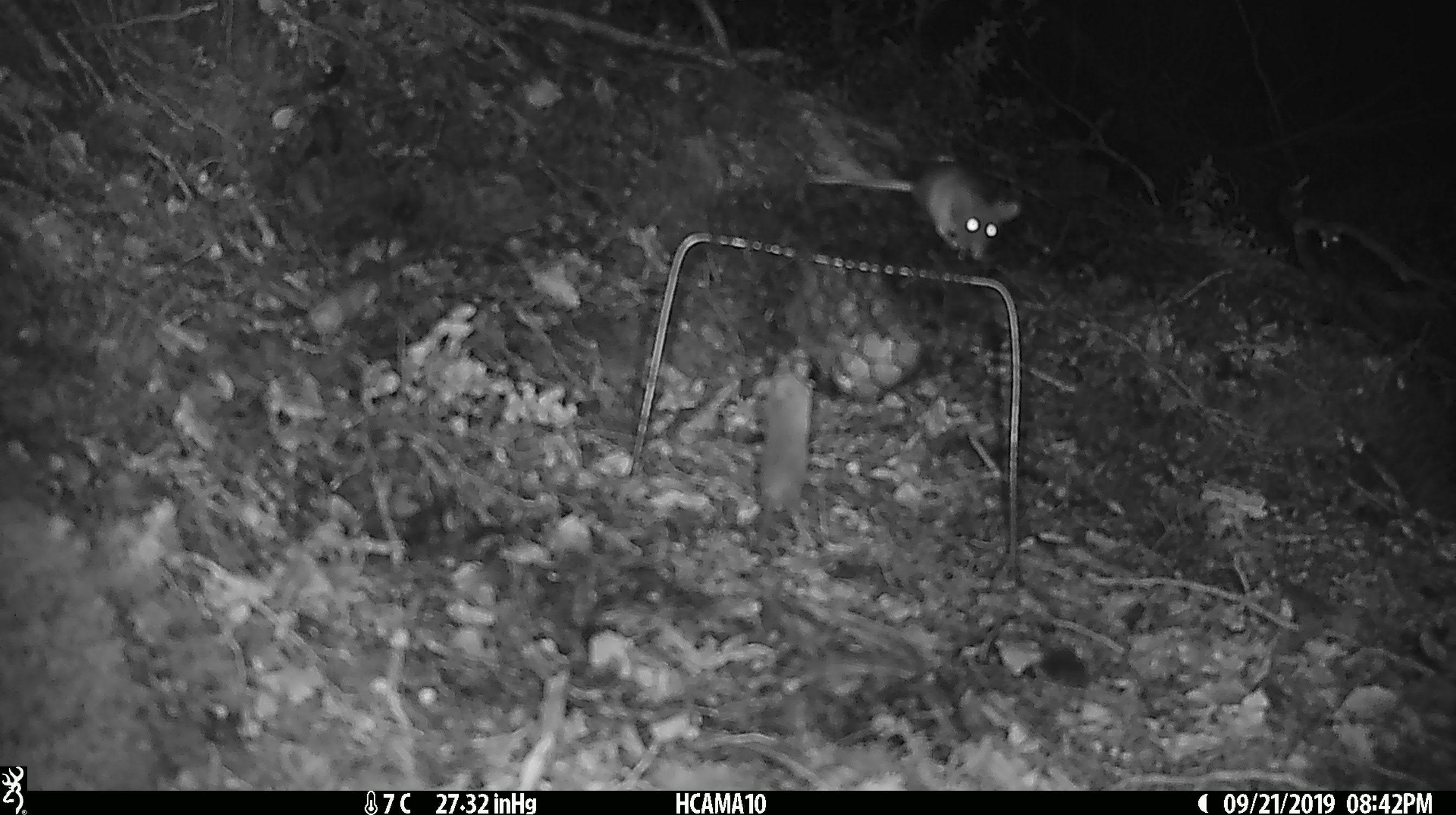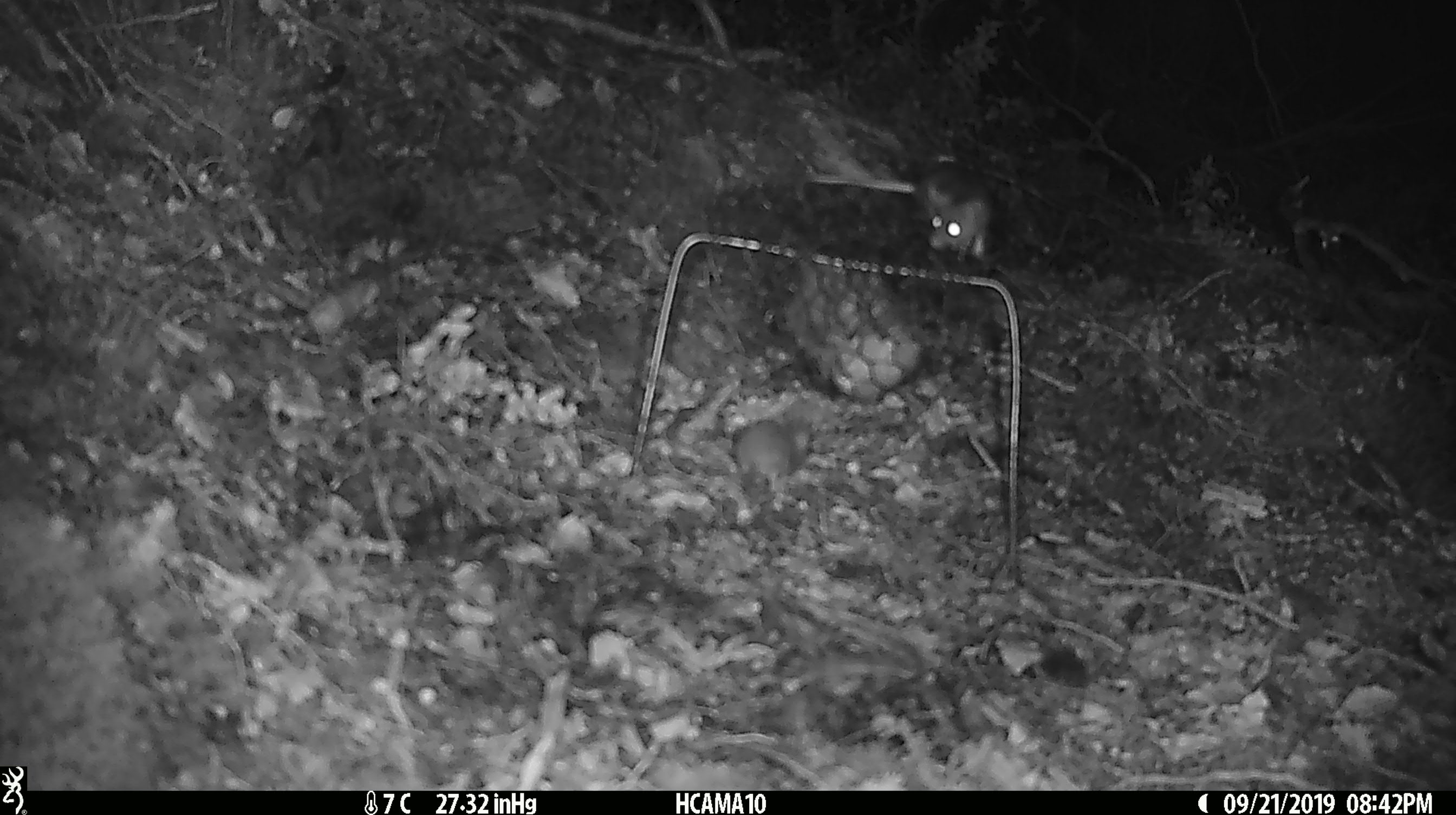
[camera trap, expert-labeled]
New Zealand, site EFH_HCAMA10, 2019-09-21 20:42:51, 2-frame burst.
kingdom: Animalia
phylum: Chordata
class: Mammalia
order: Rodentia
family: Muridae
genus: Mus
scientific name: Mus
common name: mouse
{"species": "mouse (Mus)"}